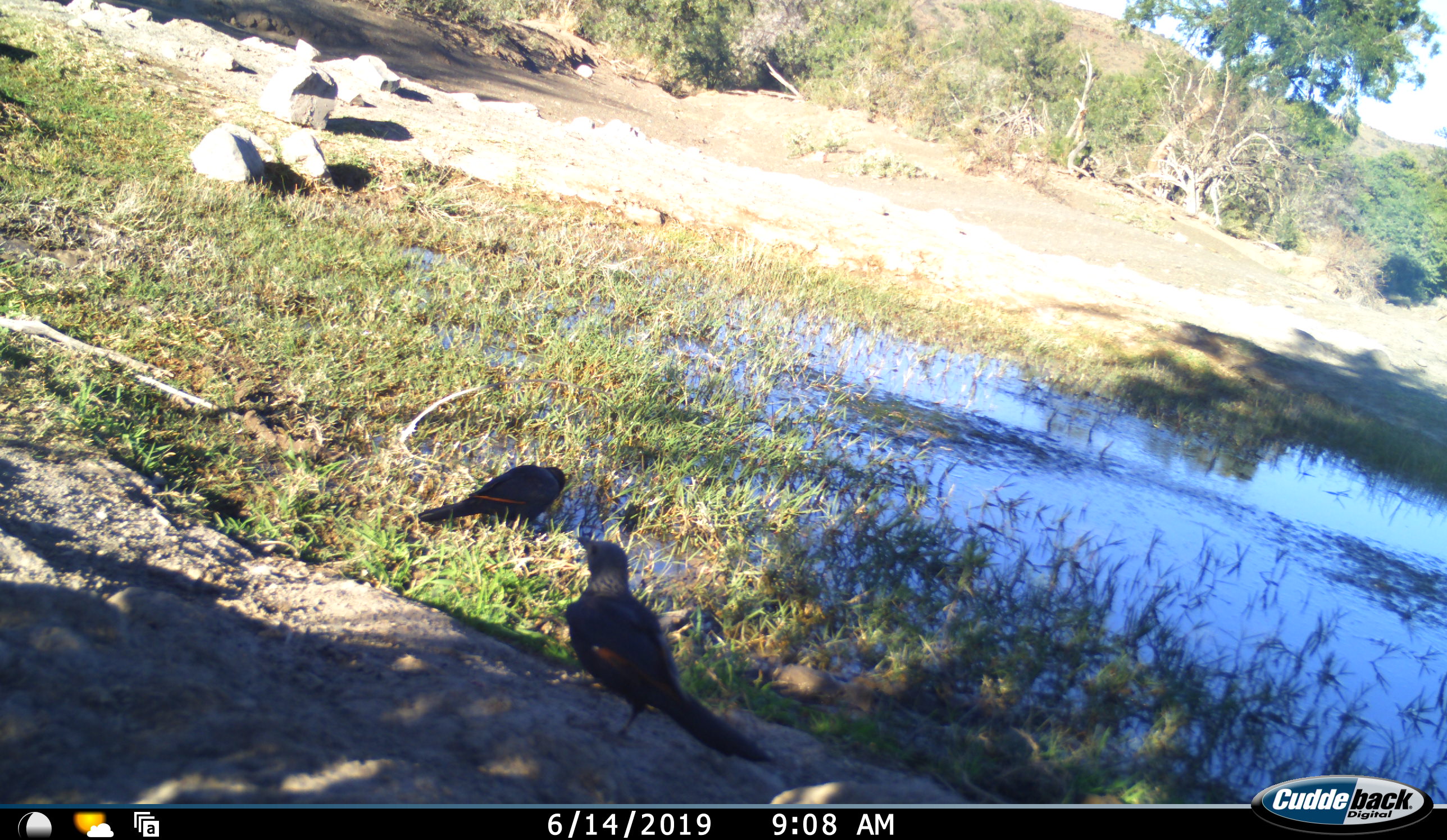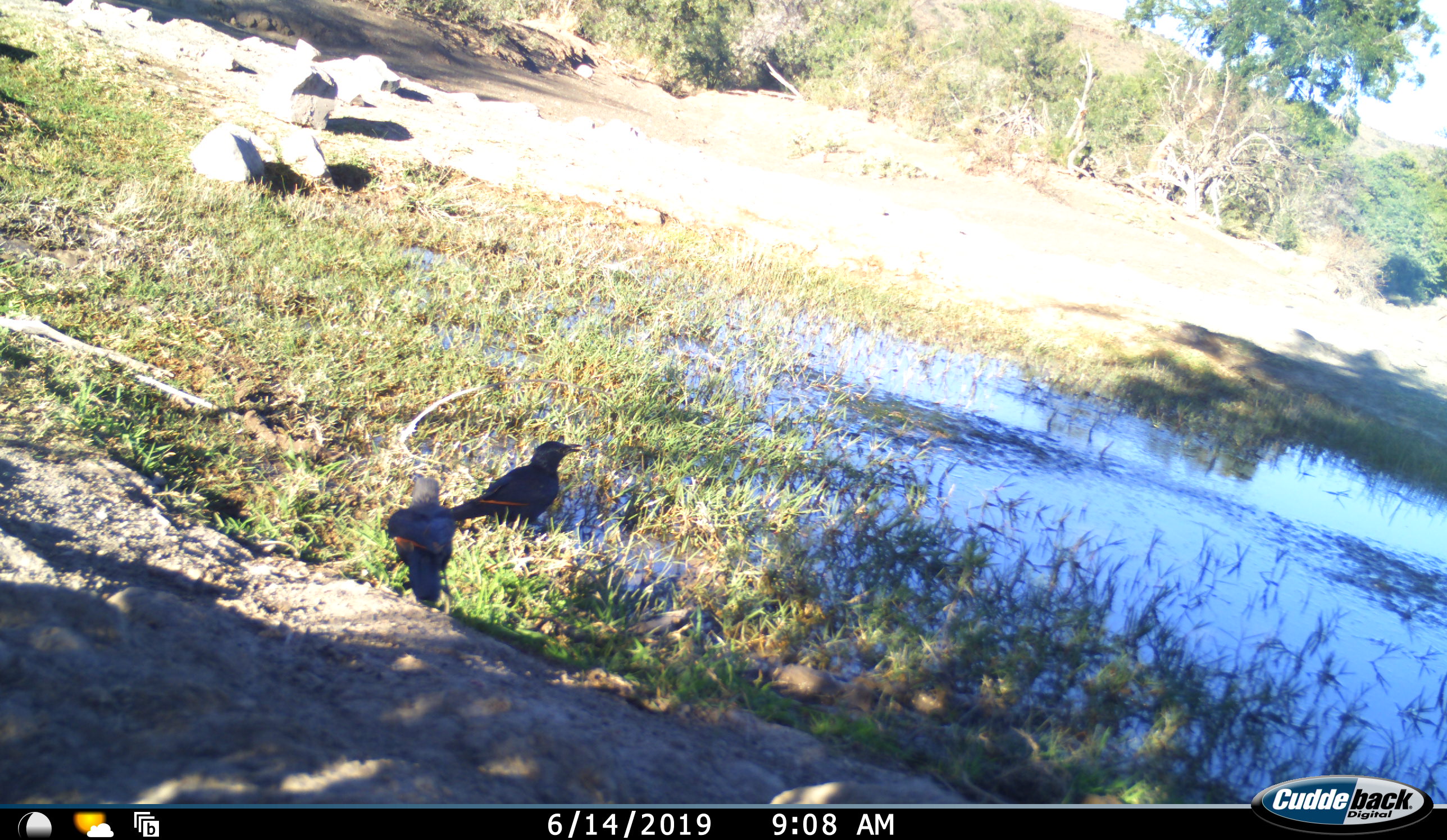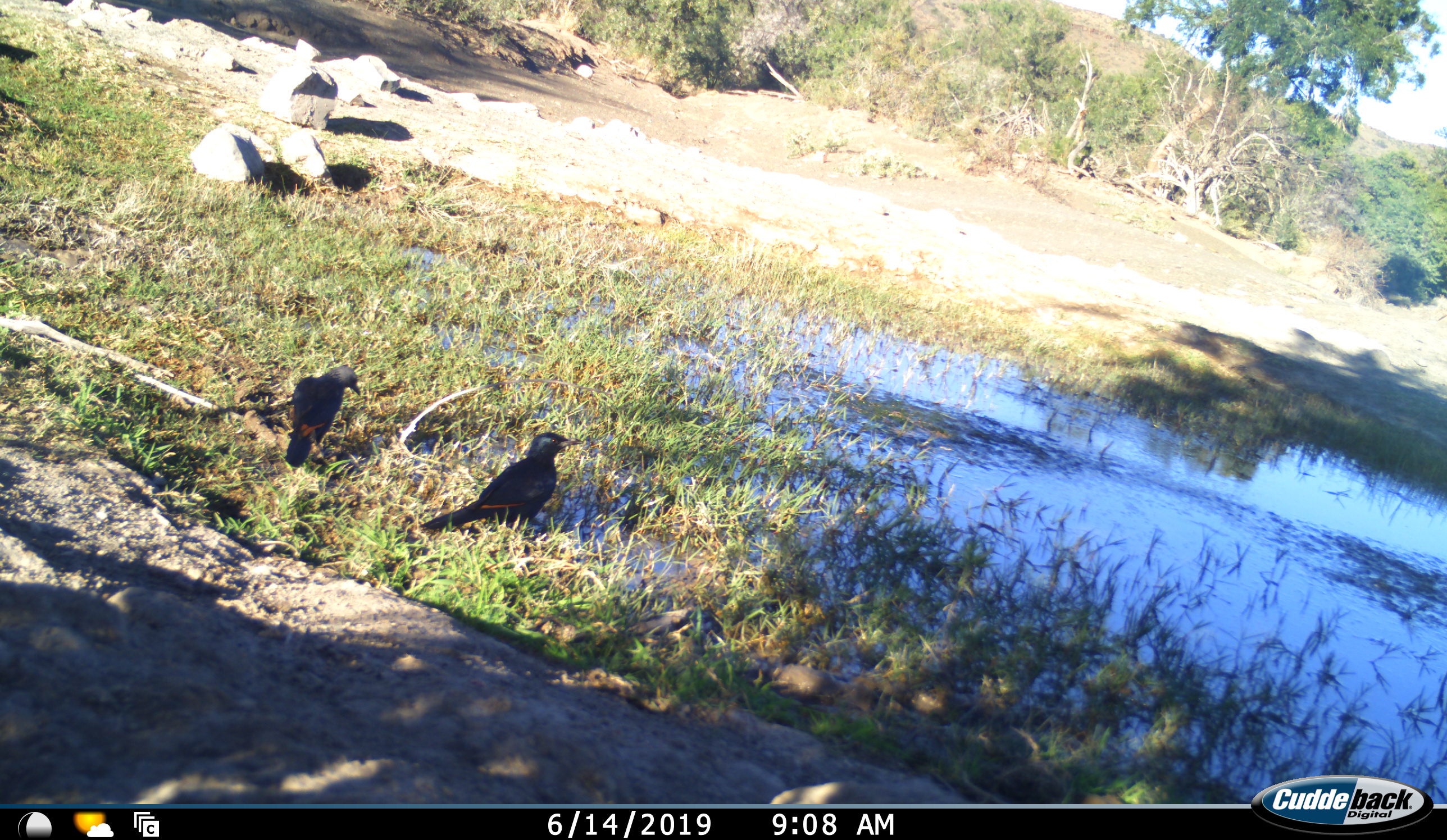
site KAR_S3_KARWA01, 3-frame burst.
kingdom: Animalia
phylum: Chordata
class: Aves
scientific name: Aves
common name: bird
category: birdother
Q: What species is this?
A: Birdother (bird) (Aves).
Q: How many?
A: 2.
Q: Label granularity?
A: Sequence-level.